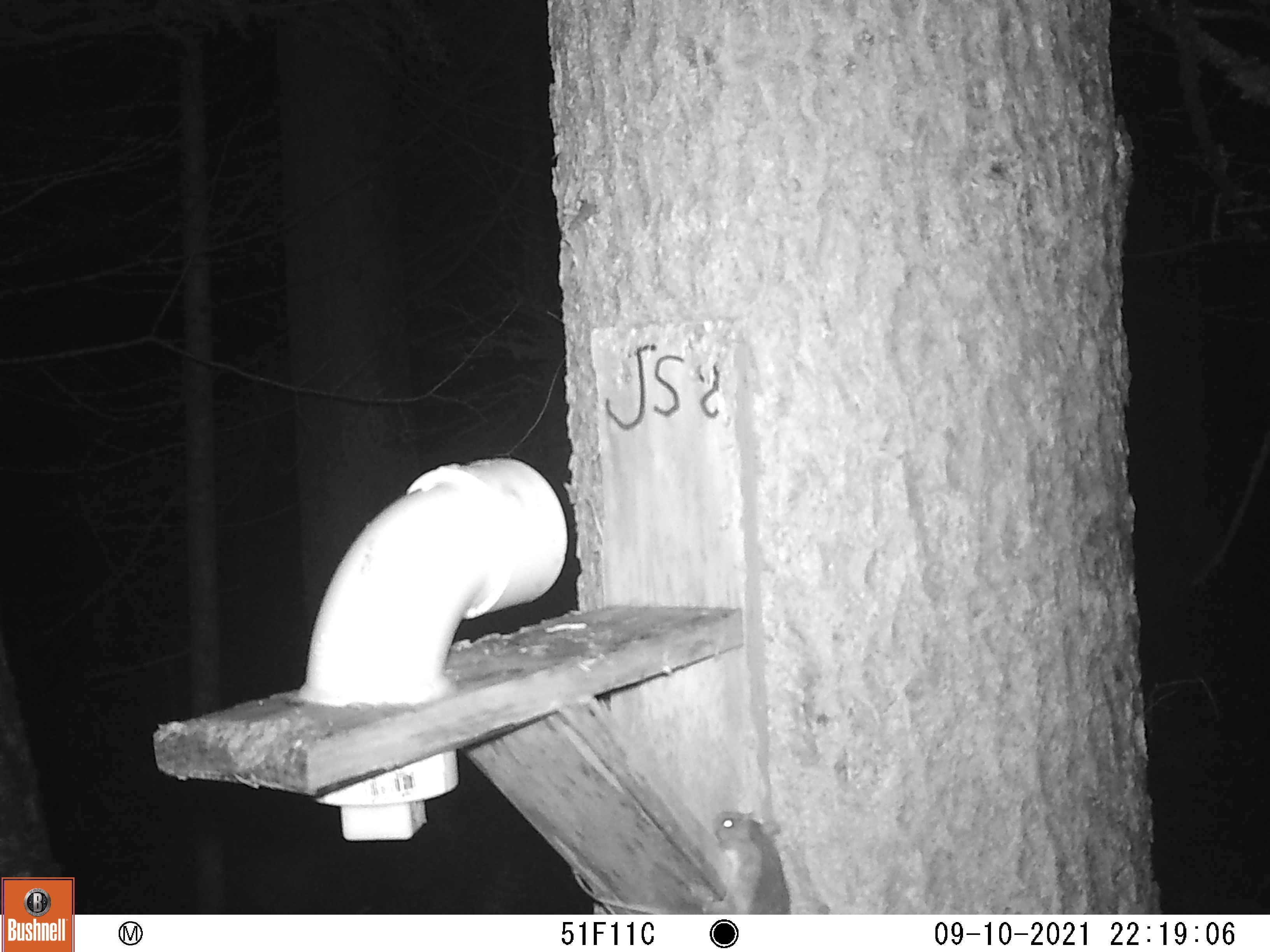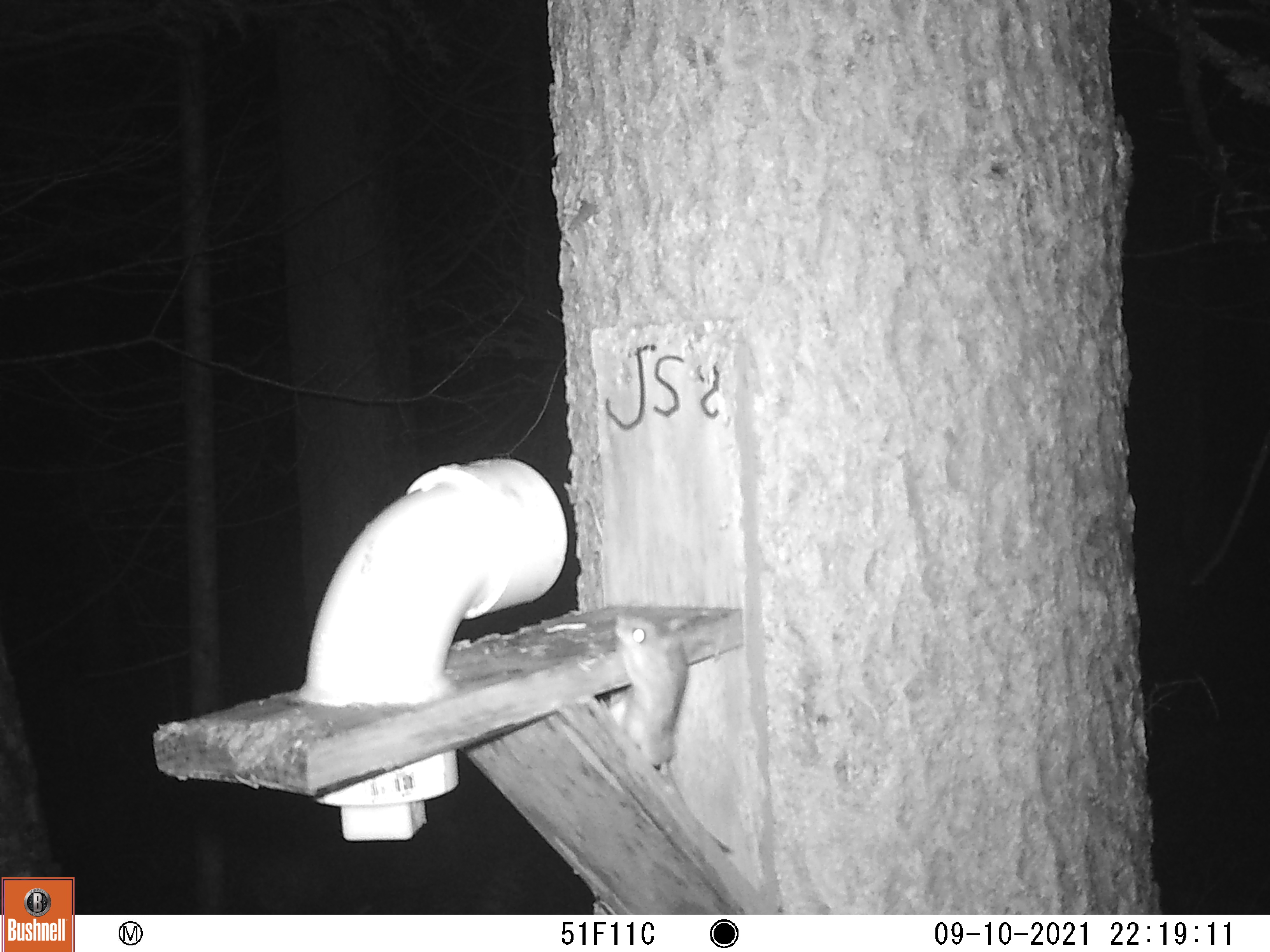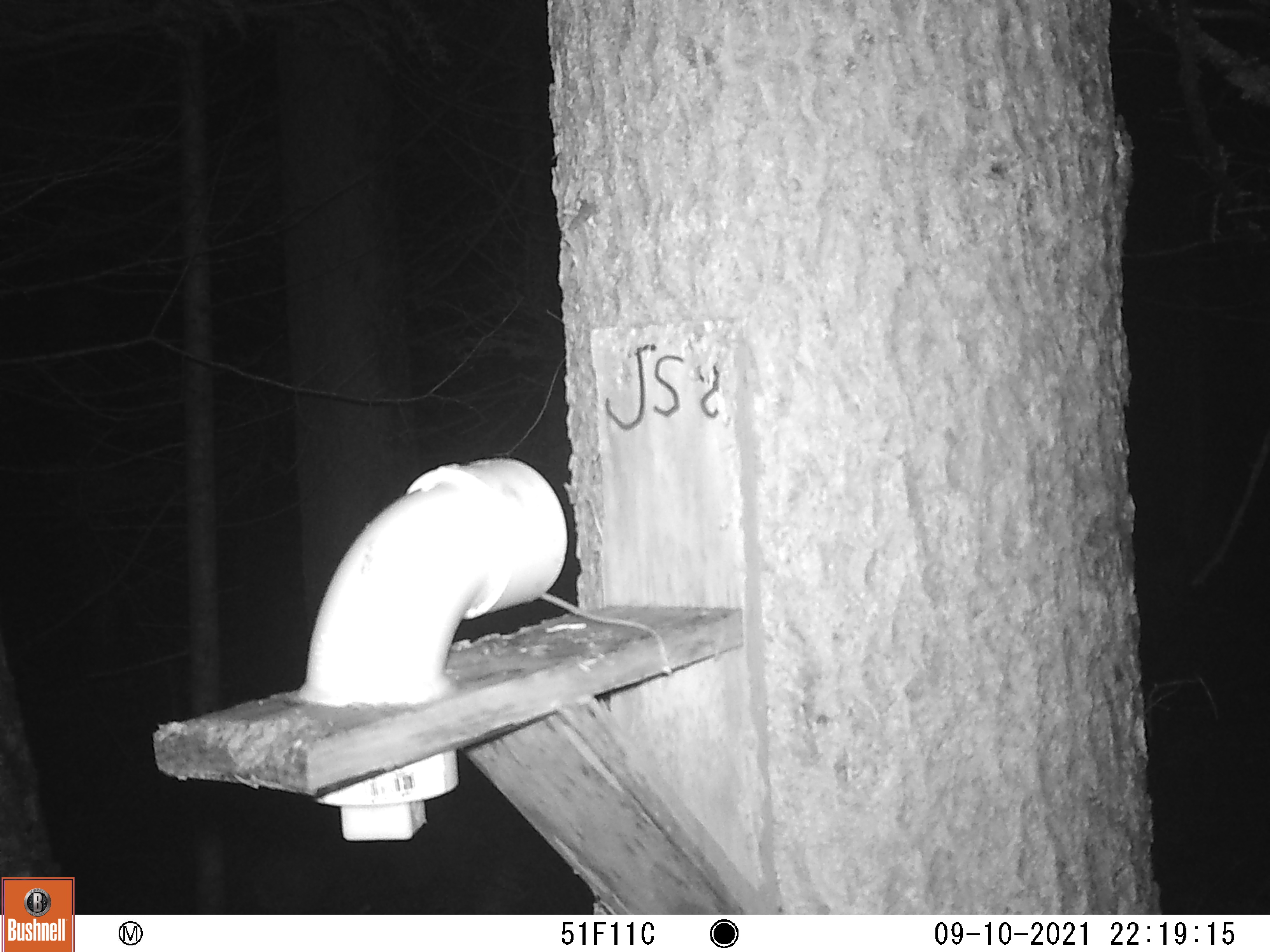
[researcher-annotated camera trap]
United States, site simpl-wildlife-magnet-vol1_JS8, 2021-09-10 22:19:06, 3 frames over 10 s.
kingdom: Animalia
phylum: Chordata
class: Mammalia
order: Rodentia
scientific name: Rodentia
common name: mouse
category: mouse sp.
Mouse sp. (mouse) (Rodentia).